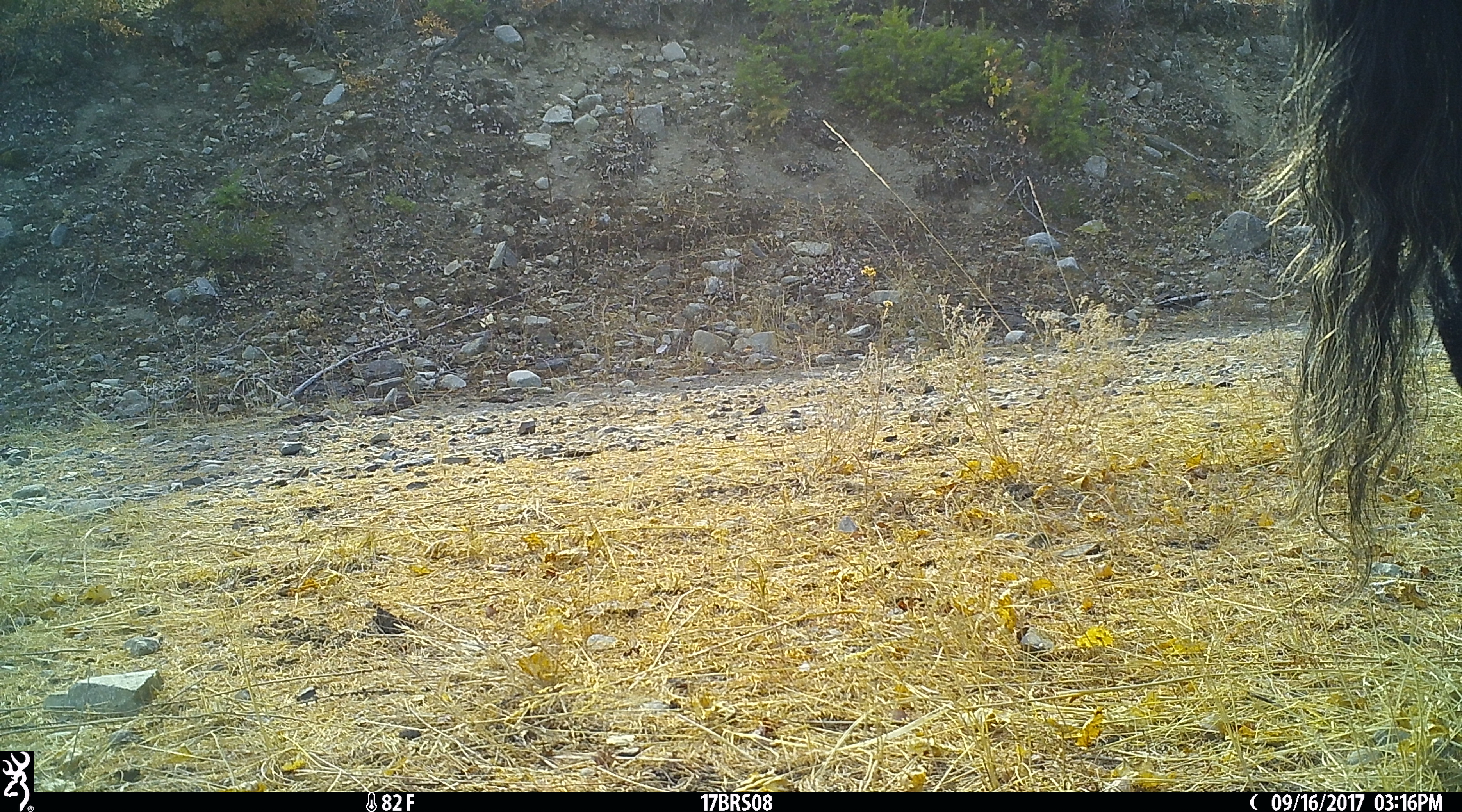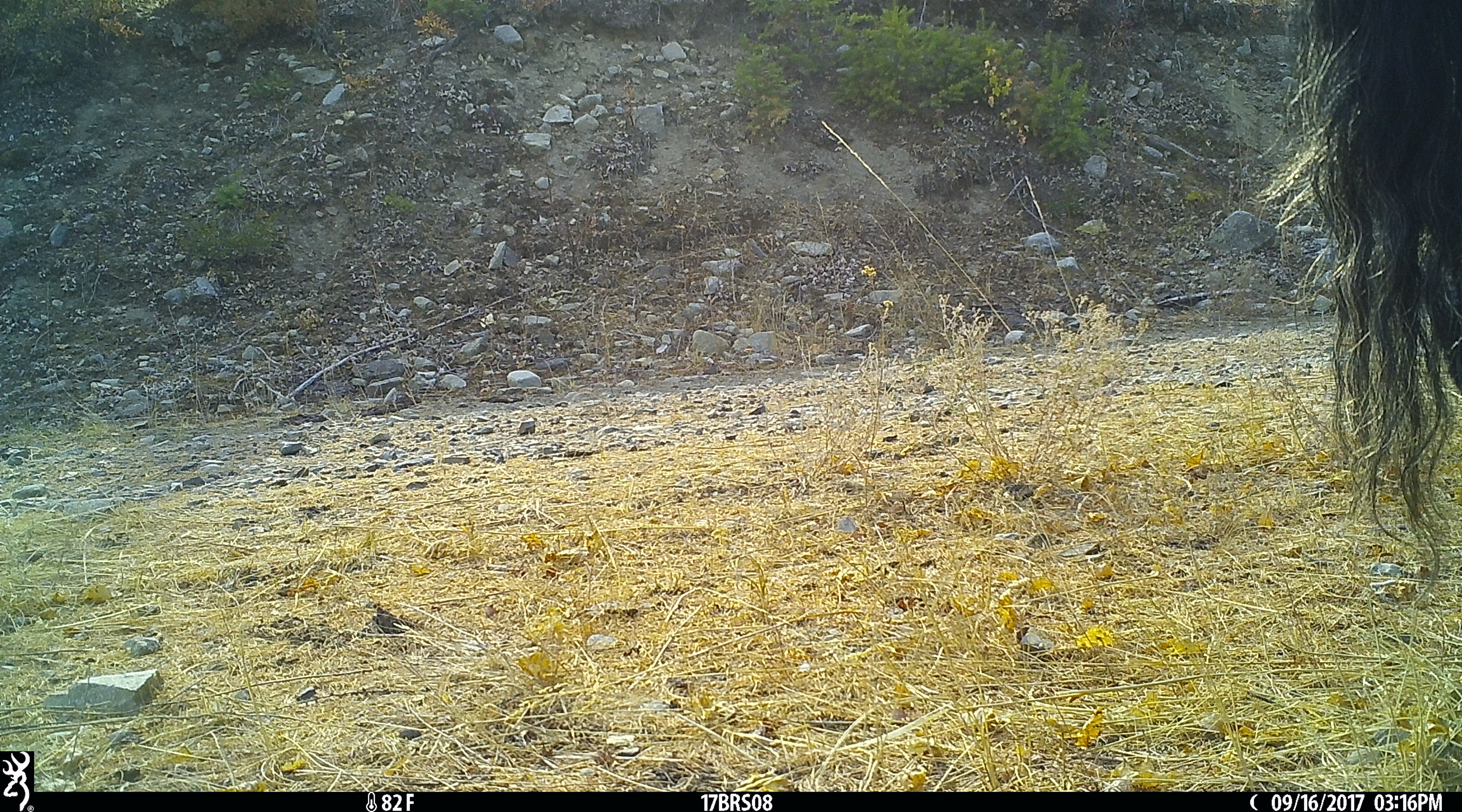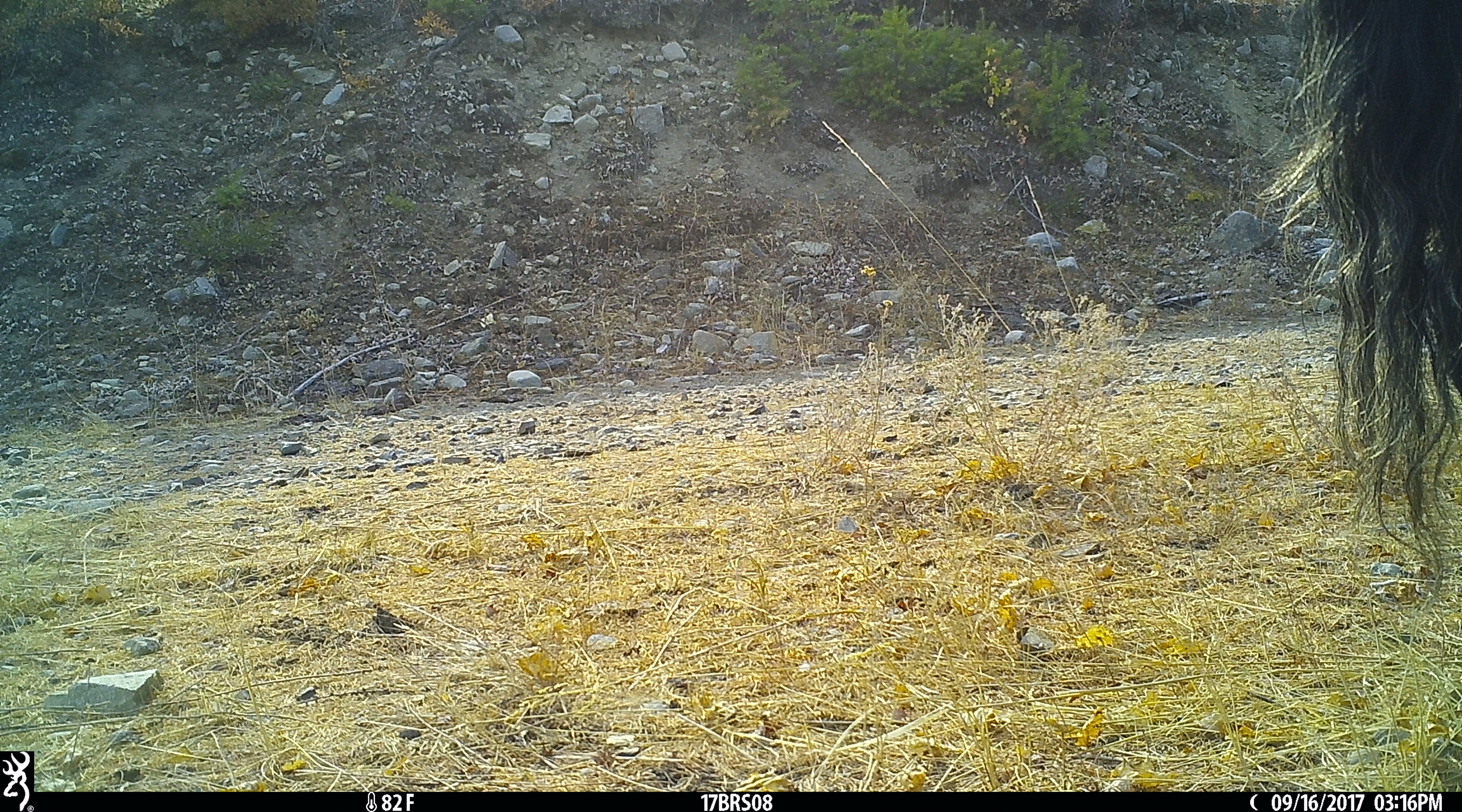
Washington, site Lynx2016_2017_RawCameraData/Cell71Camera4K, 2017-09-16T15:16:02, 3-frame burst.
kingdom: Animalia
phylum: Chordata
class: Mammalia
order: Artiodactyla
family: Bovidae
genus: Bos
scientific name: Bos taurus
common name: domestic cattle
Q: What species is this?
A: Domestic cattle (Bos taurus).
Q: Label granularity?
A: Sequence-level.